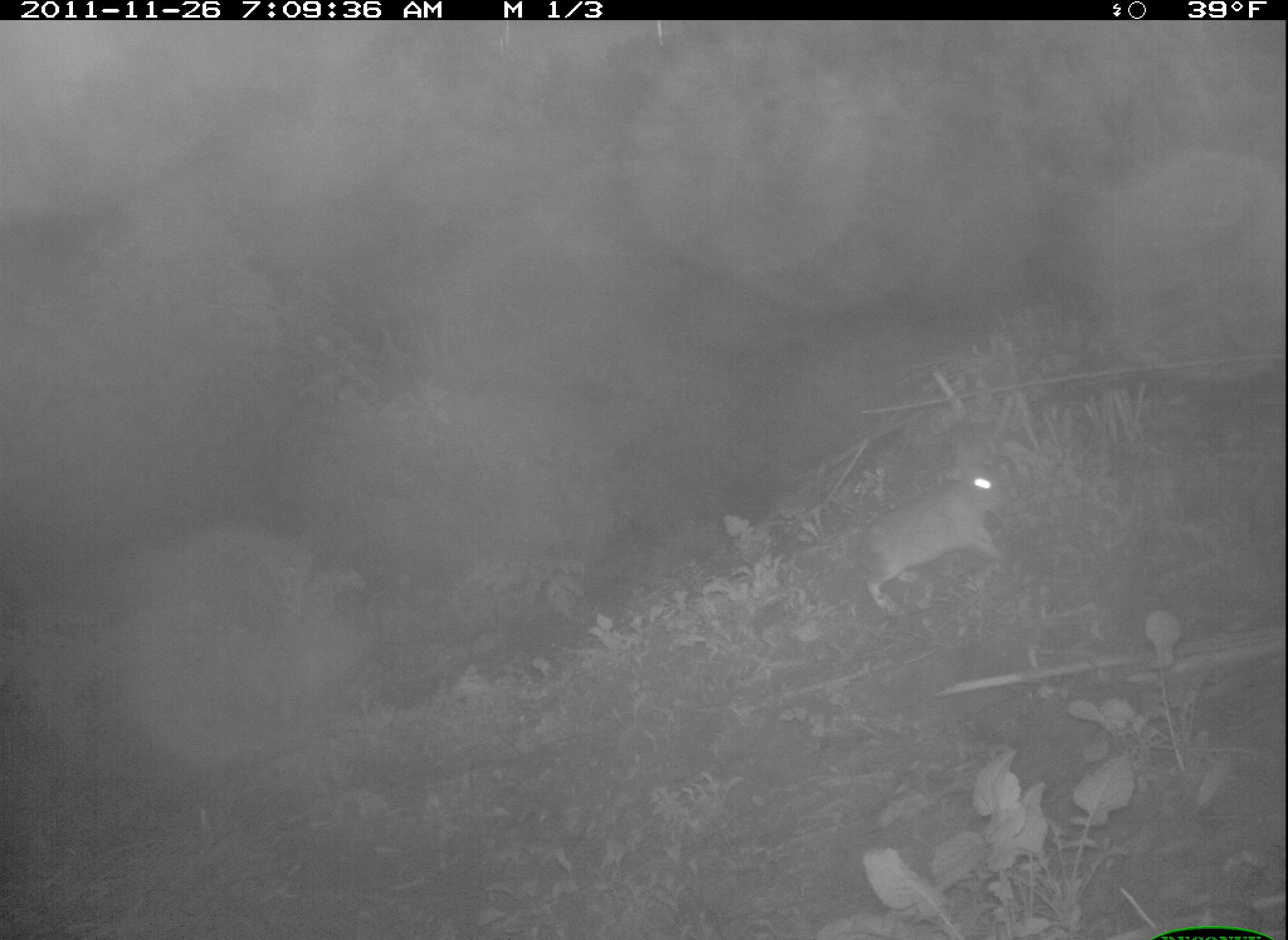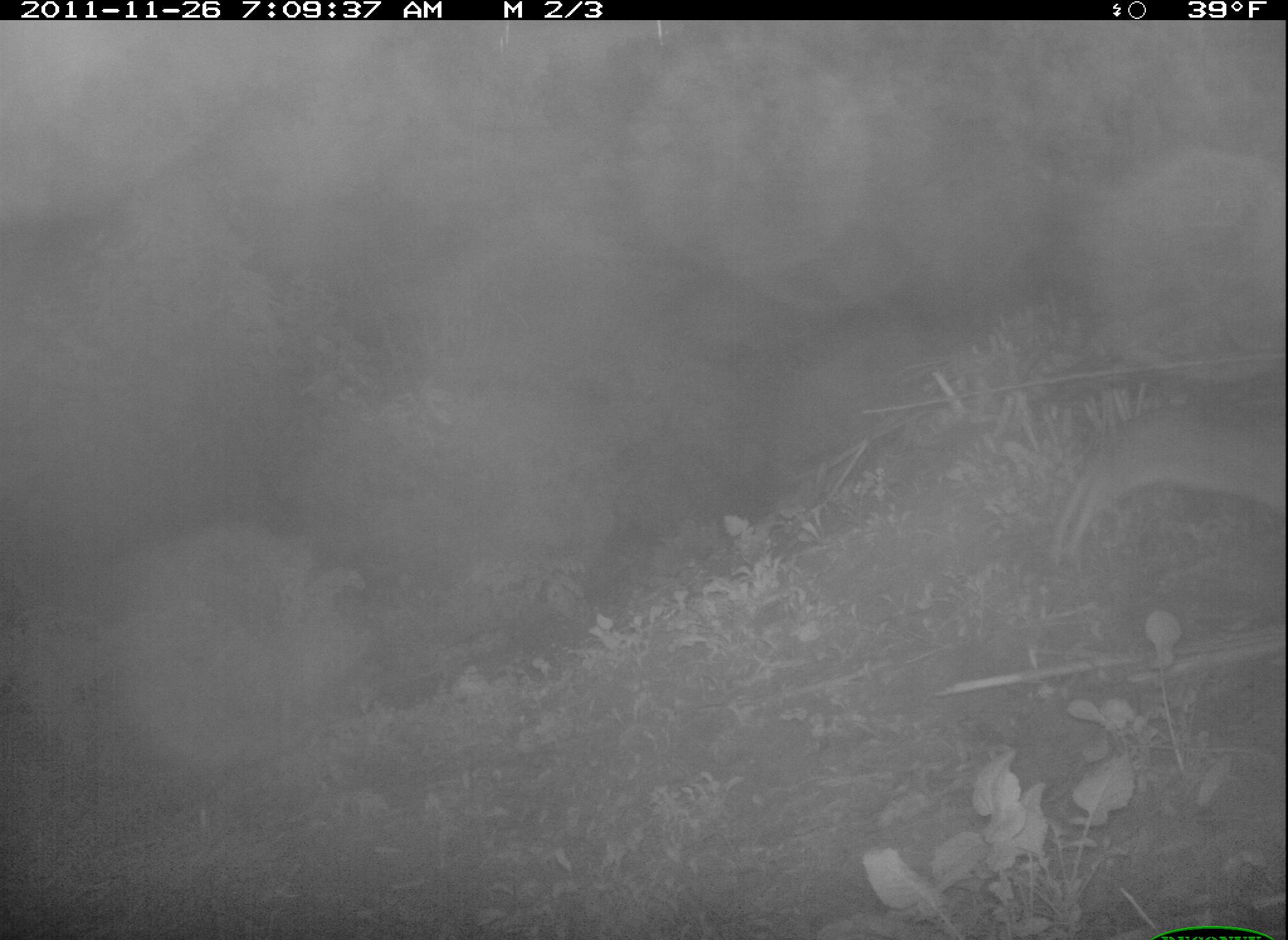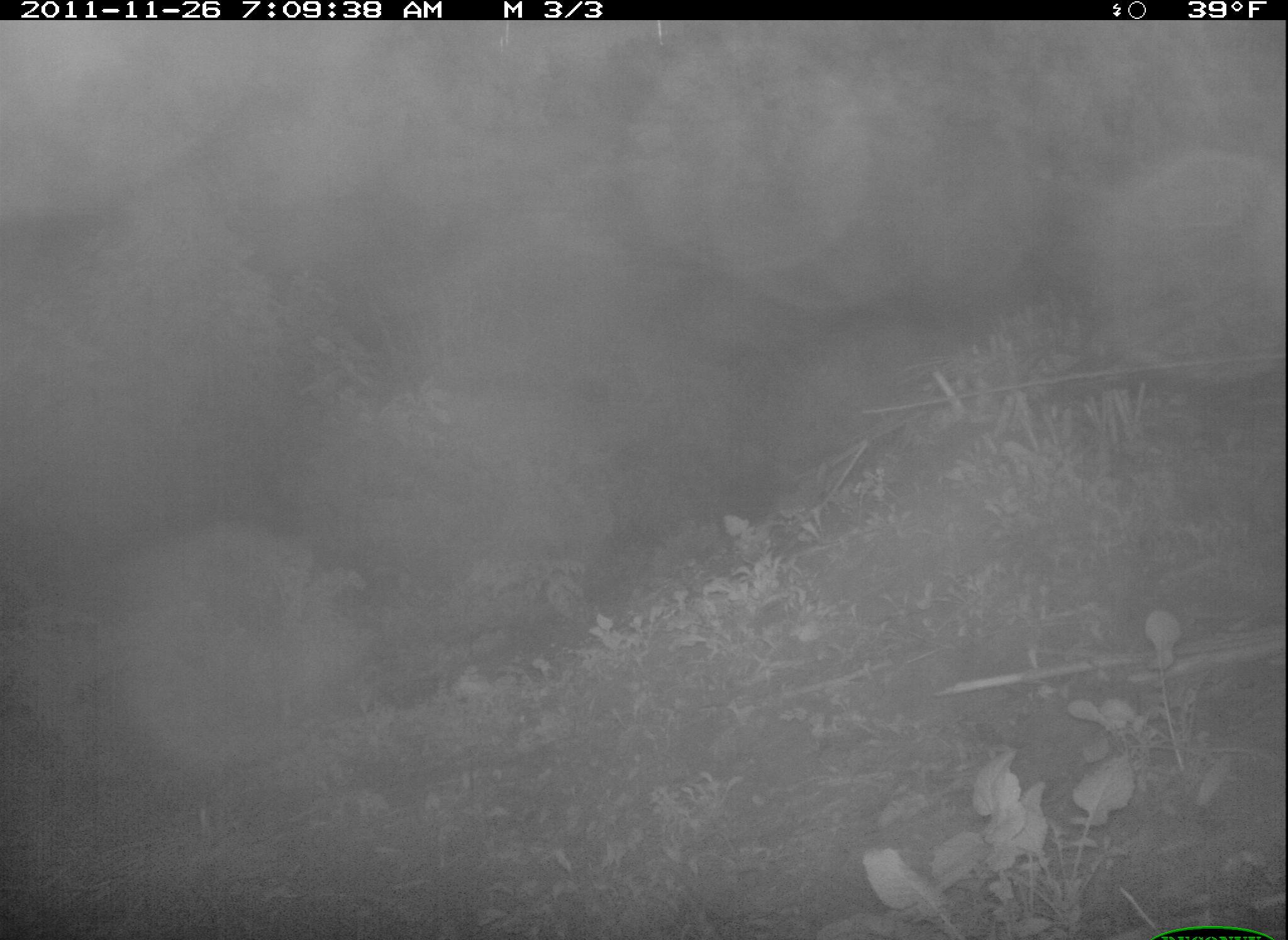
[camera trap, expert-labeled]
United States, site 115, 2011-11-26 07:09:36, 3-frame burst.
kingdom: Animalia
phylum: Chordata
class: Mammalia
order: Lagomorpha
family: Leporidae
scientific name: Leporidae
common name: rabbits and hares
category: rabbit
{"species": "rabbit (rabbits and hares) (Leporidae)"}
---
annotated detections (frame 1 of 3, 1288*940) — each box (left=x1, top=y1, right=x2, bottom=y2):
rabbit: (left=837, top=433, right=1022, bottom=615)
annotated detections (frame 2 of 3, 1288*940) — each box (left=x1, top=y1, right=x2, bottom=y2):
rabbit: (left=1055, top=396, right=1283, bottom=581)